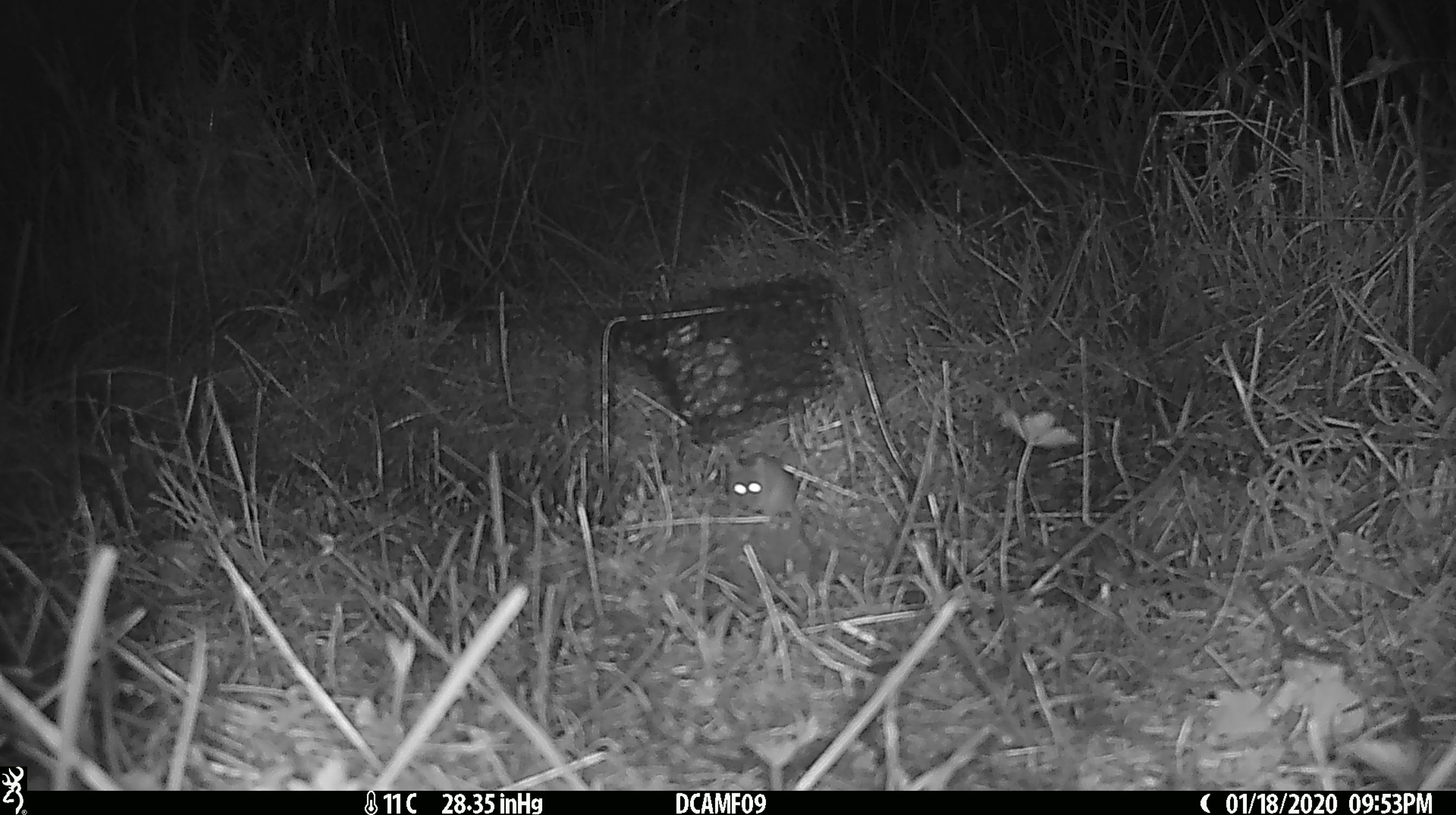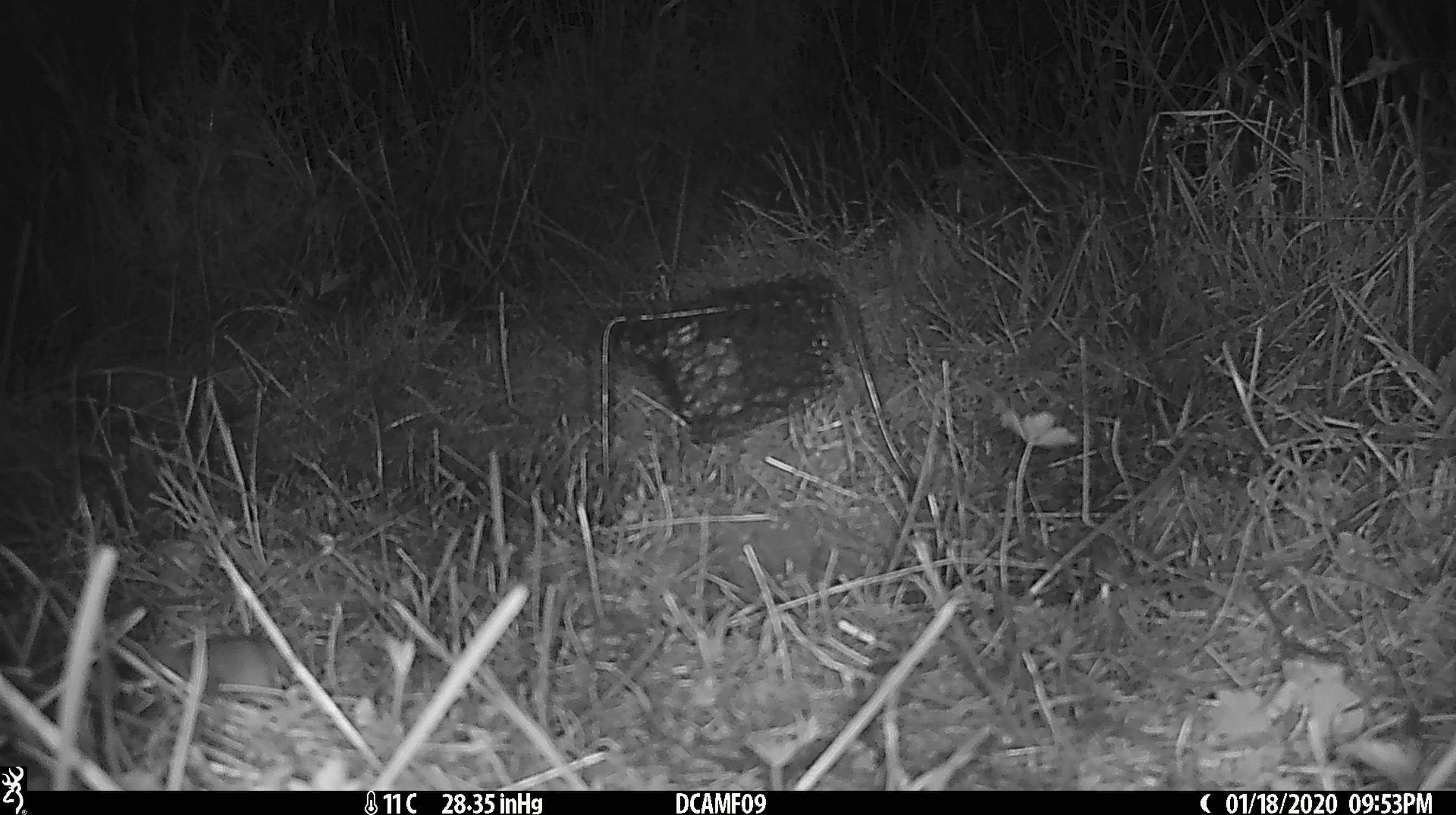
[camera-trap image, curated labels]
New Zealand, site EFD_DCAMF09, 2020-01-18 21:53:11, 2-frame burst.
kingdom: Animalia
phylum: Chordata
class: Mammalia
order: Rodentia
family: Muridae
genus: Mus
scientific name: Mus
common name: mouse